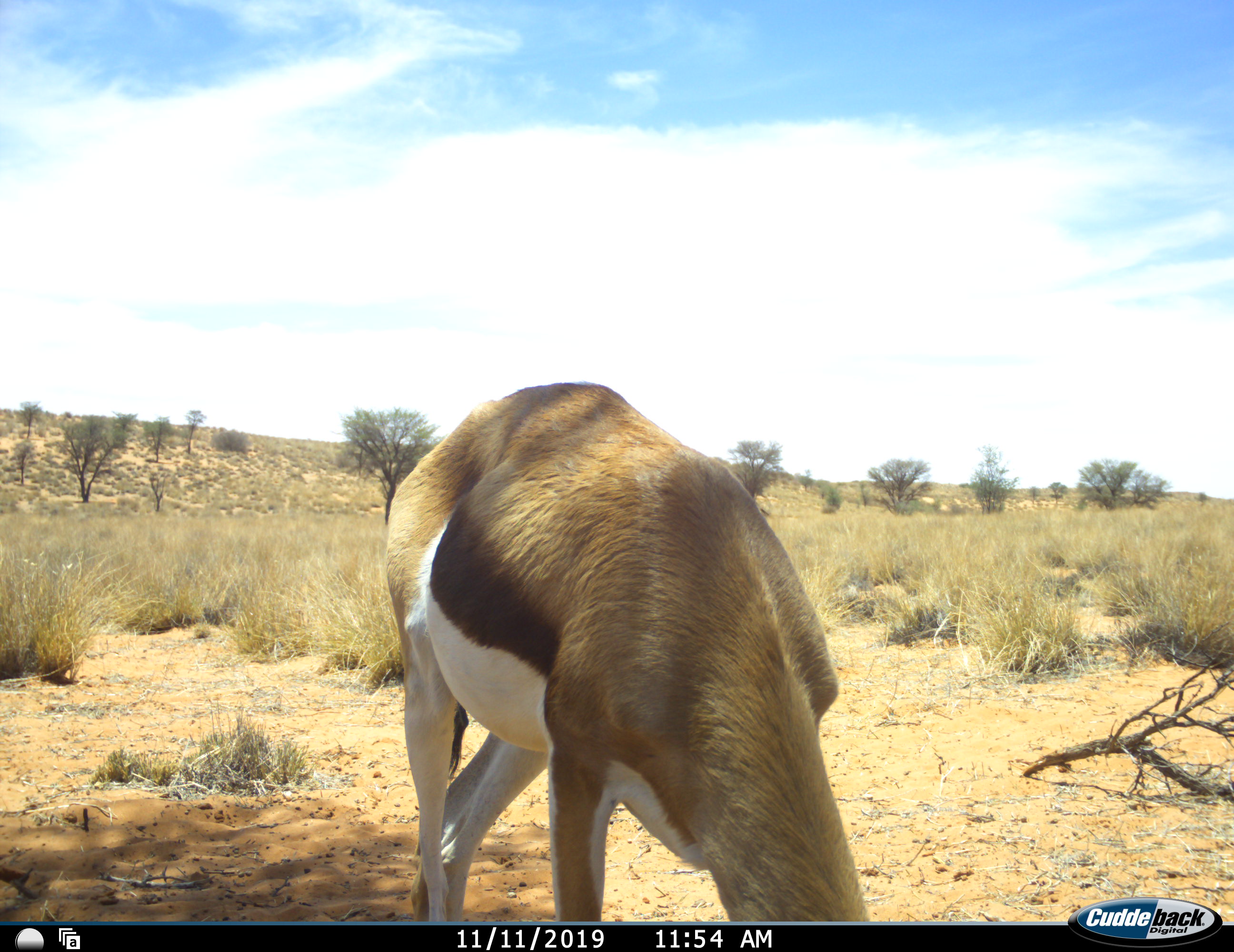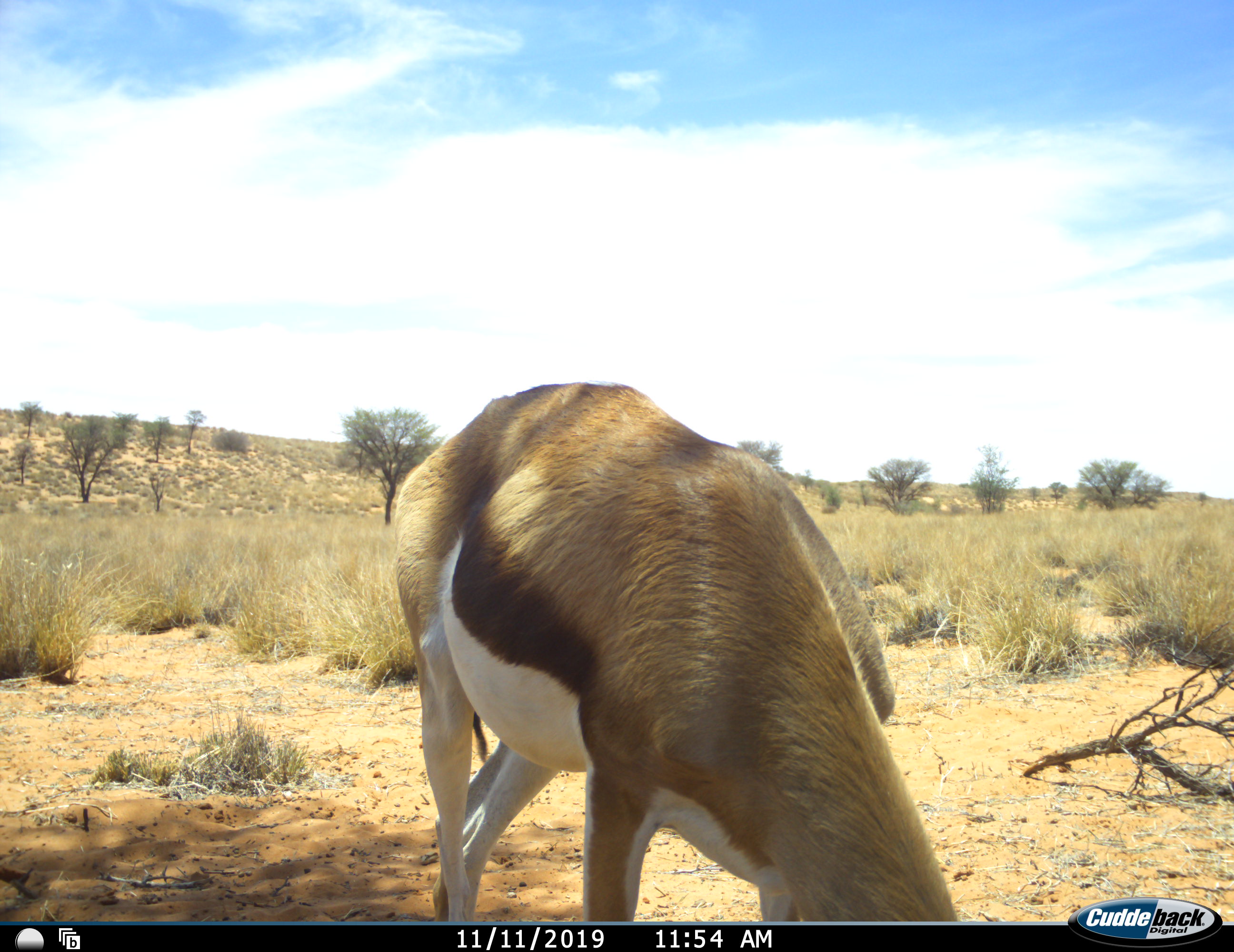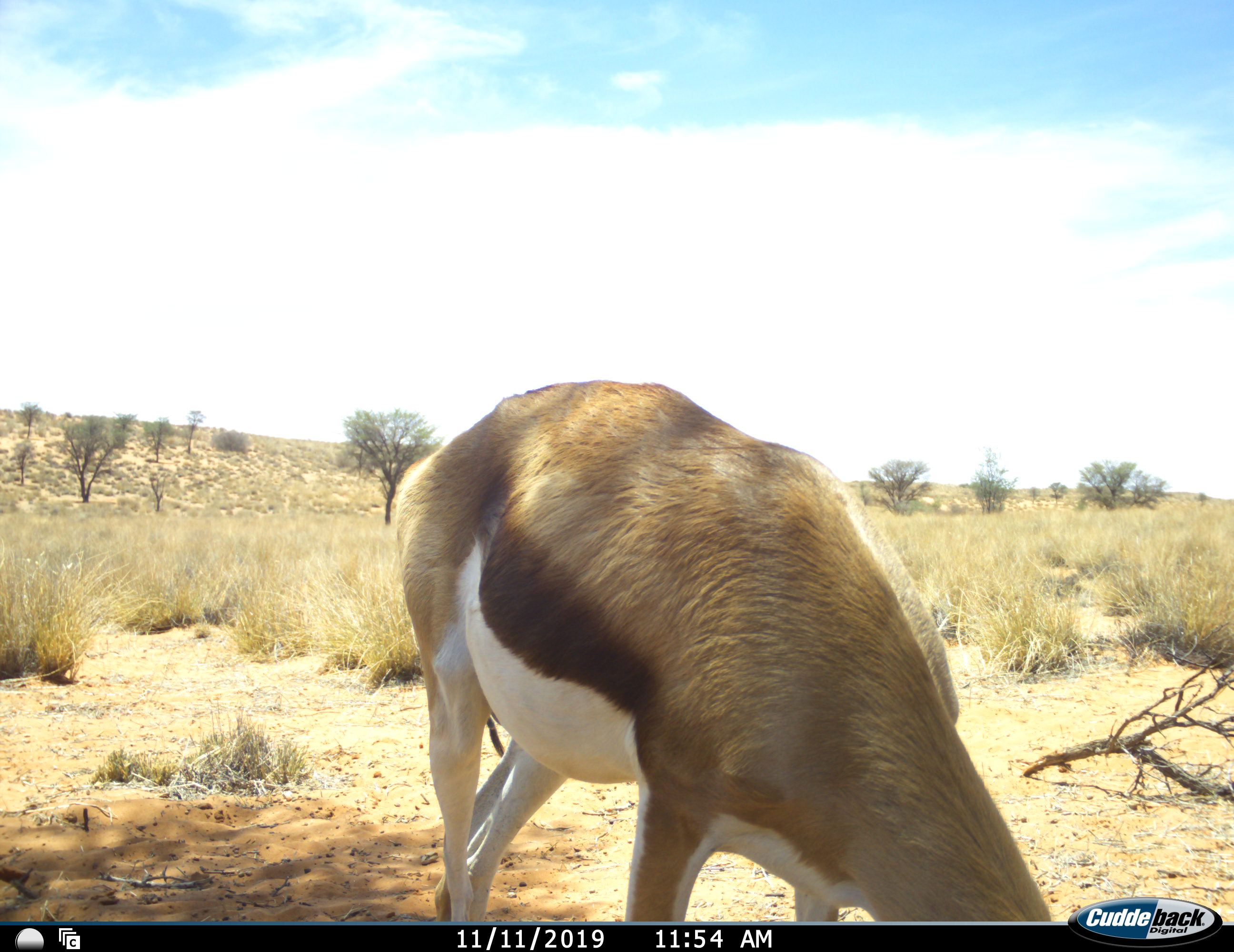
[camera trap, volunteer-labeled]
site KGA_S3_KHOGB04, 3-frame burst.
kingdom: Animalia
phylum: Chordata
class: Mammalia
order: Artiodactyla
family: Bovidae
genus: Antidorcas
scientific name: Antidorcas marsupialis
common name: springbok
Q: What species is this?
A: Springbok (Antidorcas marsupialis).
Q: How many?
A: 1.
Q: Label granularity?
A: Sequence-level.